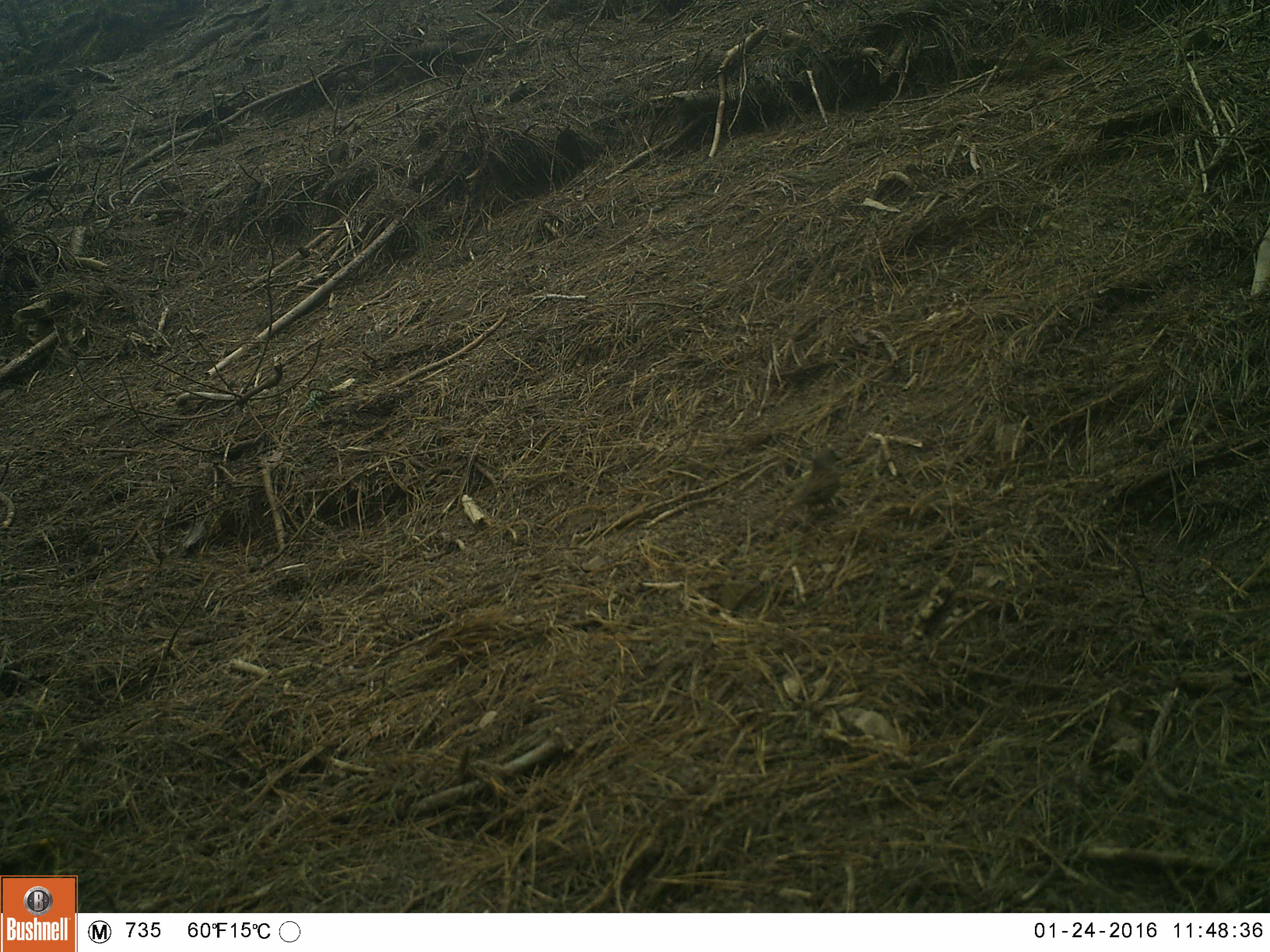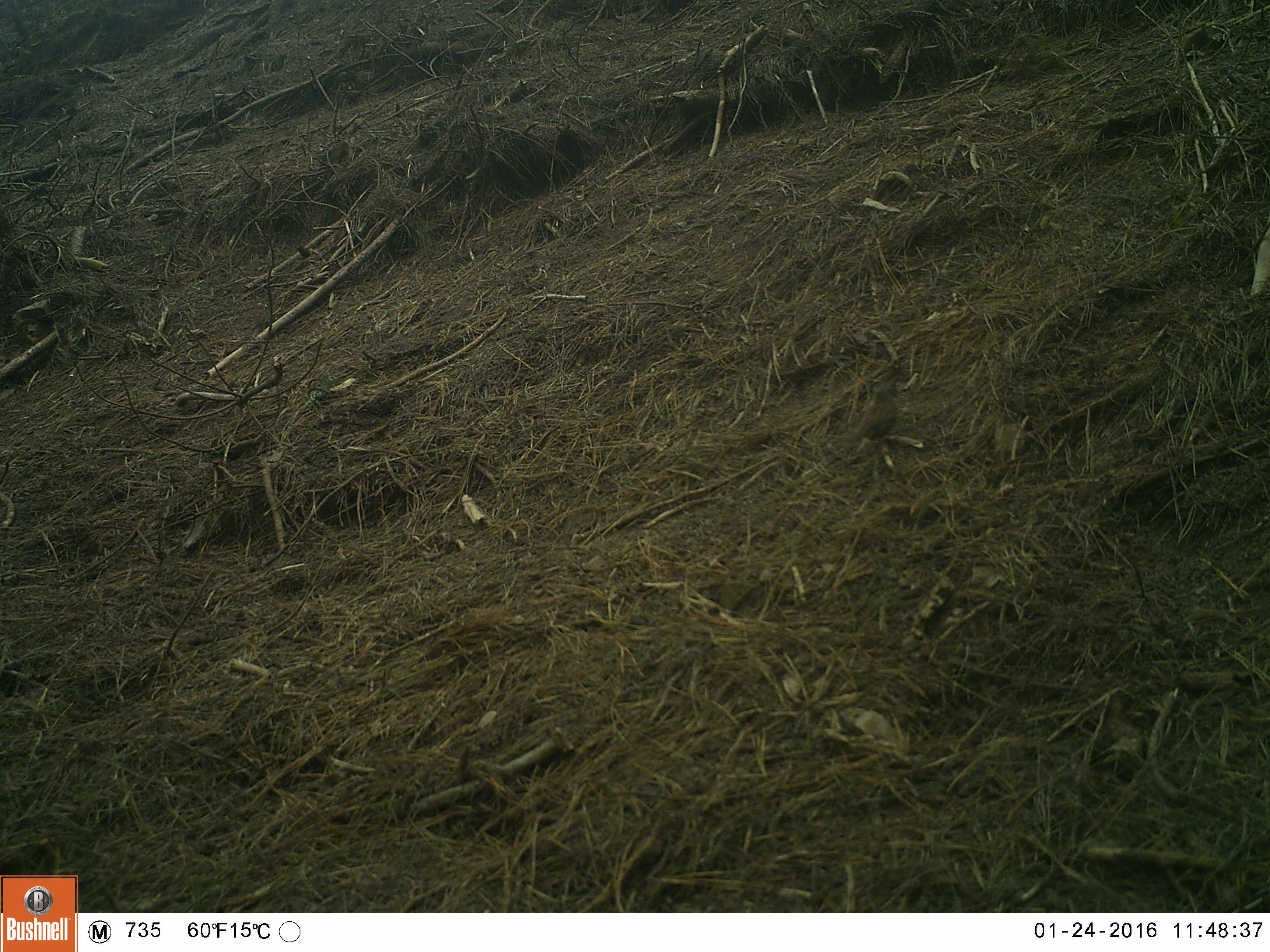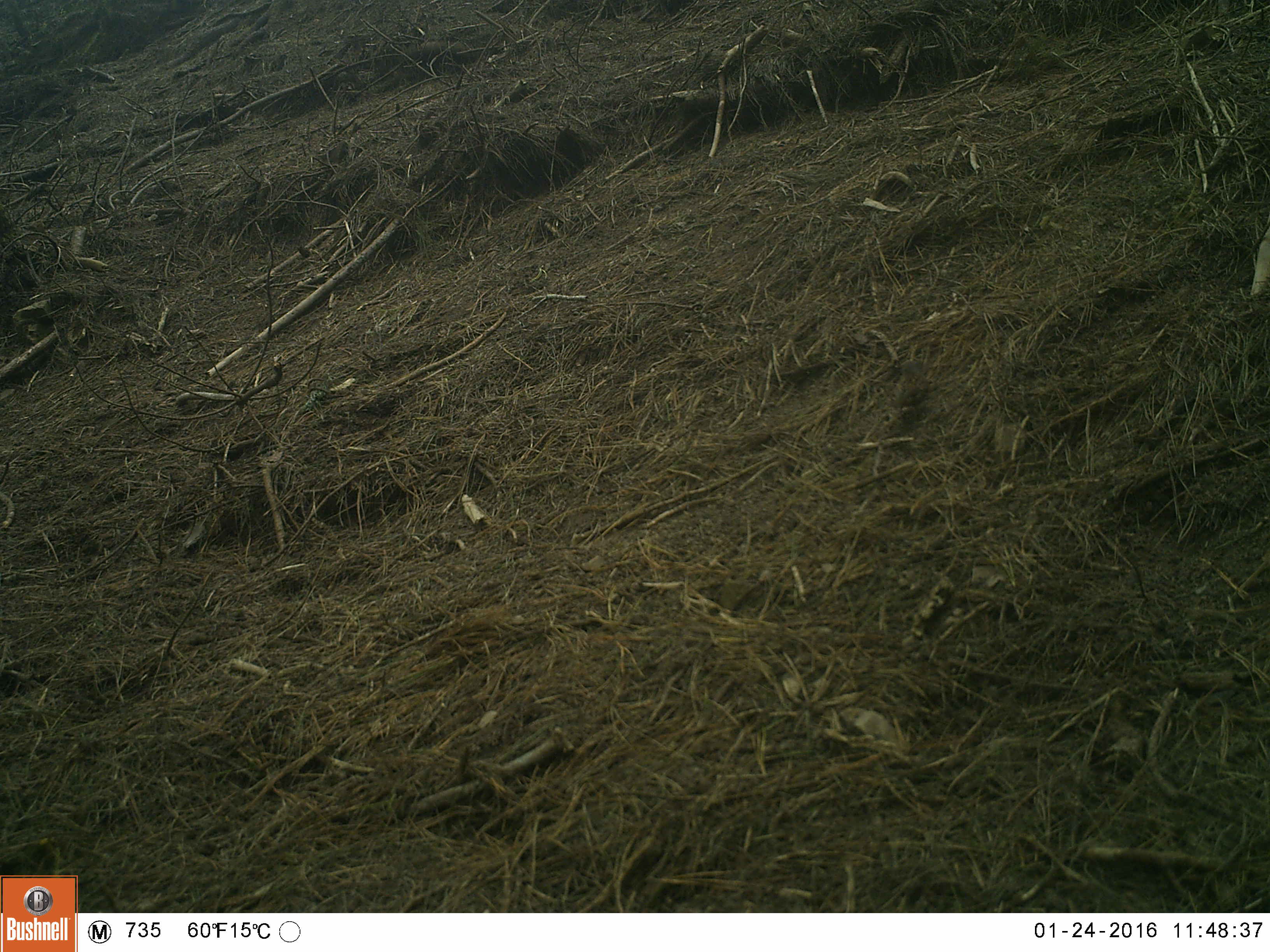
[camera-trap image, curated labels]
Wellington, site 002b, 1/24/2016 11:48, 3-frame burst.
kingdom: Animalia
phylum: Chordata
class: Aves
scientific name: Aves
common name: bird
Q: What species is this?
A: Bird (Aves).